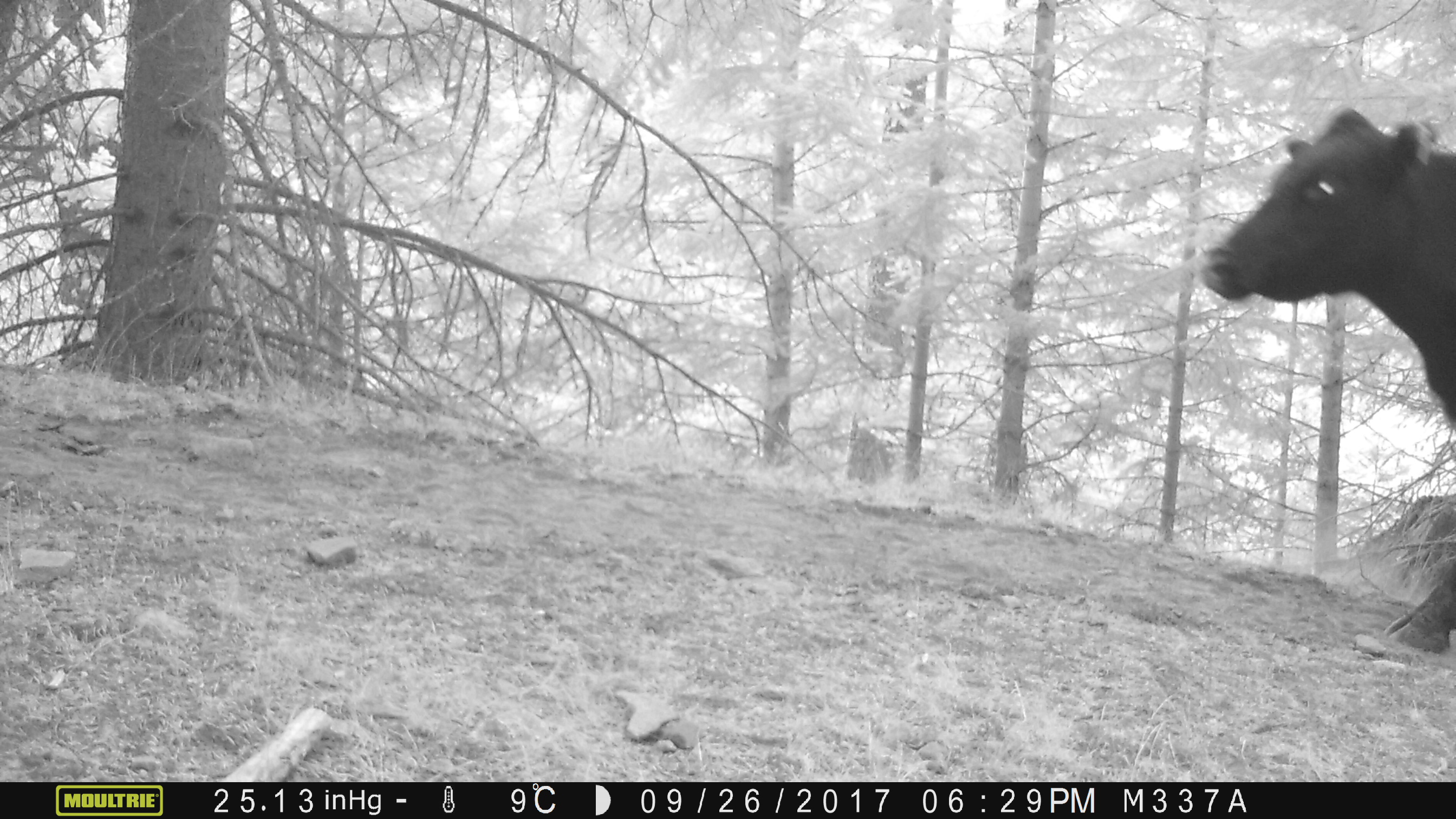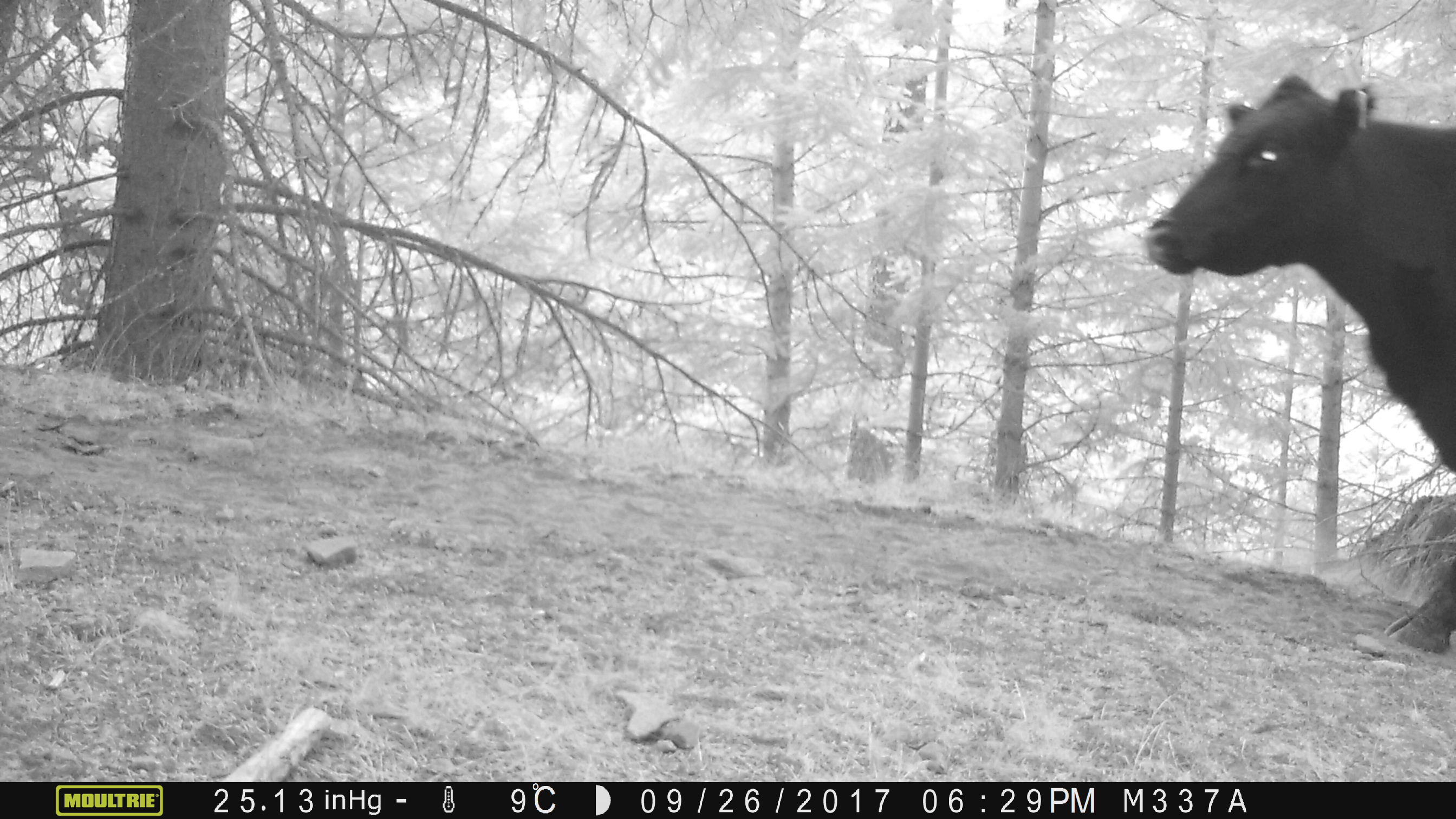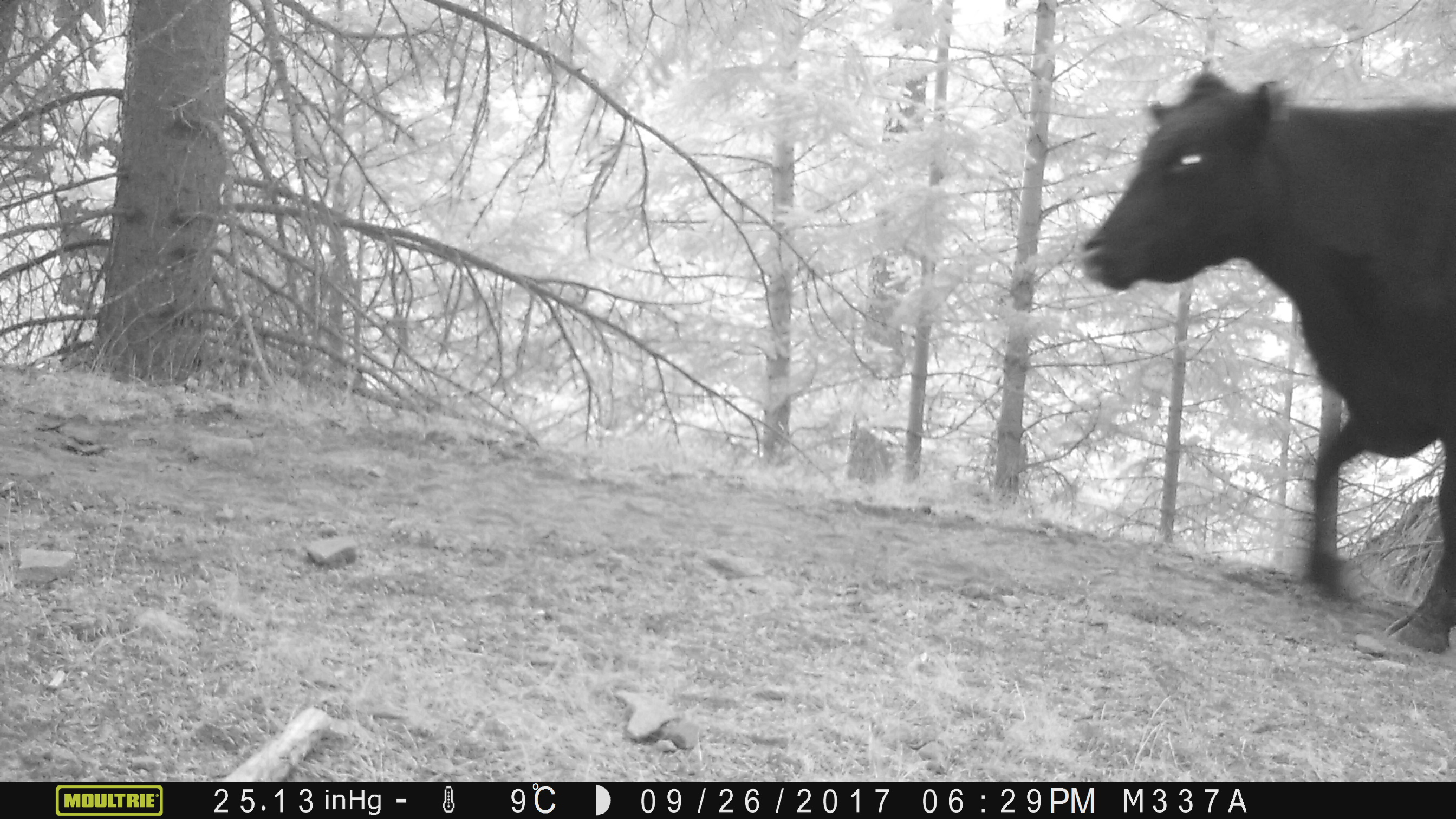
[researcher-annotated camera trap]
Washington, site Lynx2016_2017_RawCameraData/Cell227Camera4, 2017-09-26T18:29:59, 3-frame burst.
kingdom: Animalia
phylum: Chordata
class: Mammalia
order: Artiodactyla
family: Bovidae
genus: Bos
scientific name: Bos taurus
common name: domestic cattle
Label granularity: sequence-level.